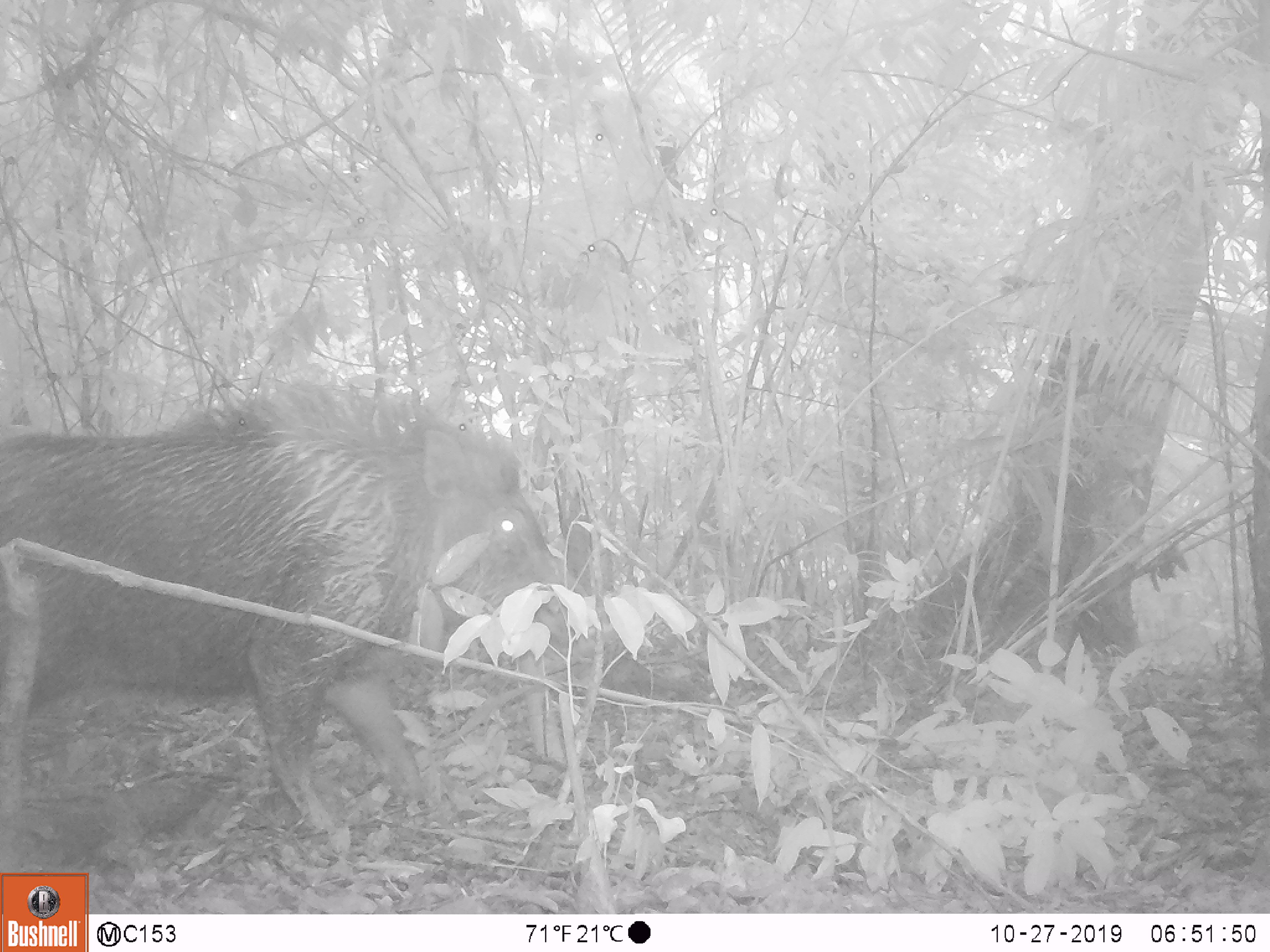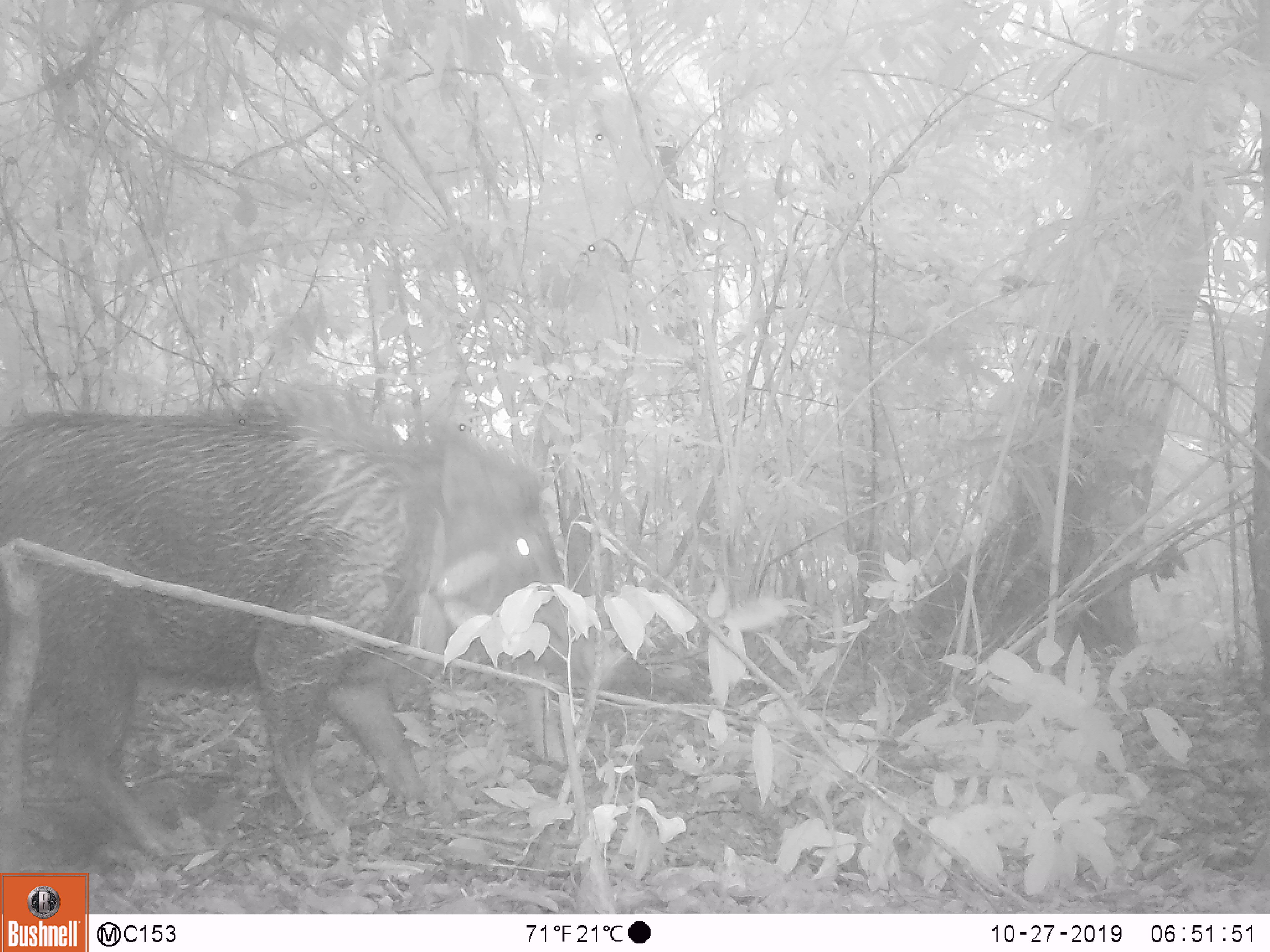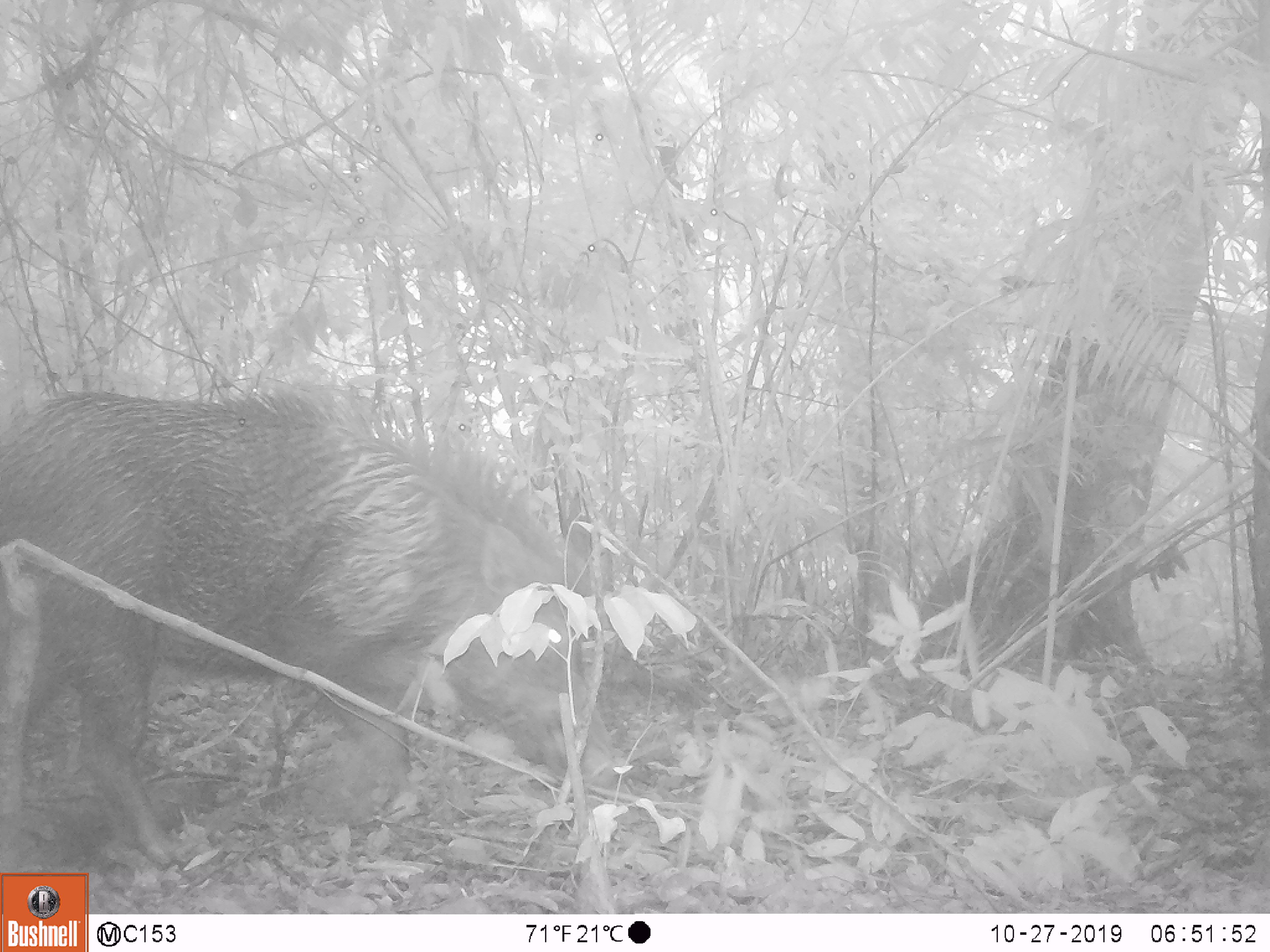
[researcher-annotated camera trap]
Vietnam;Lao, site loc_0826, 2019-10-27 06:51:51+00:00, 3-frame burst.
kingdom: Animalia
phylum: Chordata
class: Mammalia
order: Artiodactyla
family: Suidae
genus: Sus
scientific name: Sus scrofa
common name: eurasian wild pig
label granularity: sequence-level